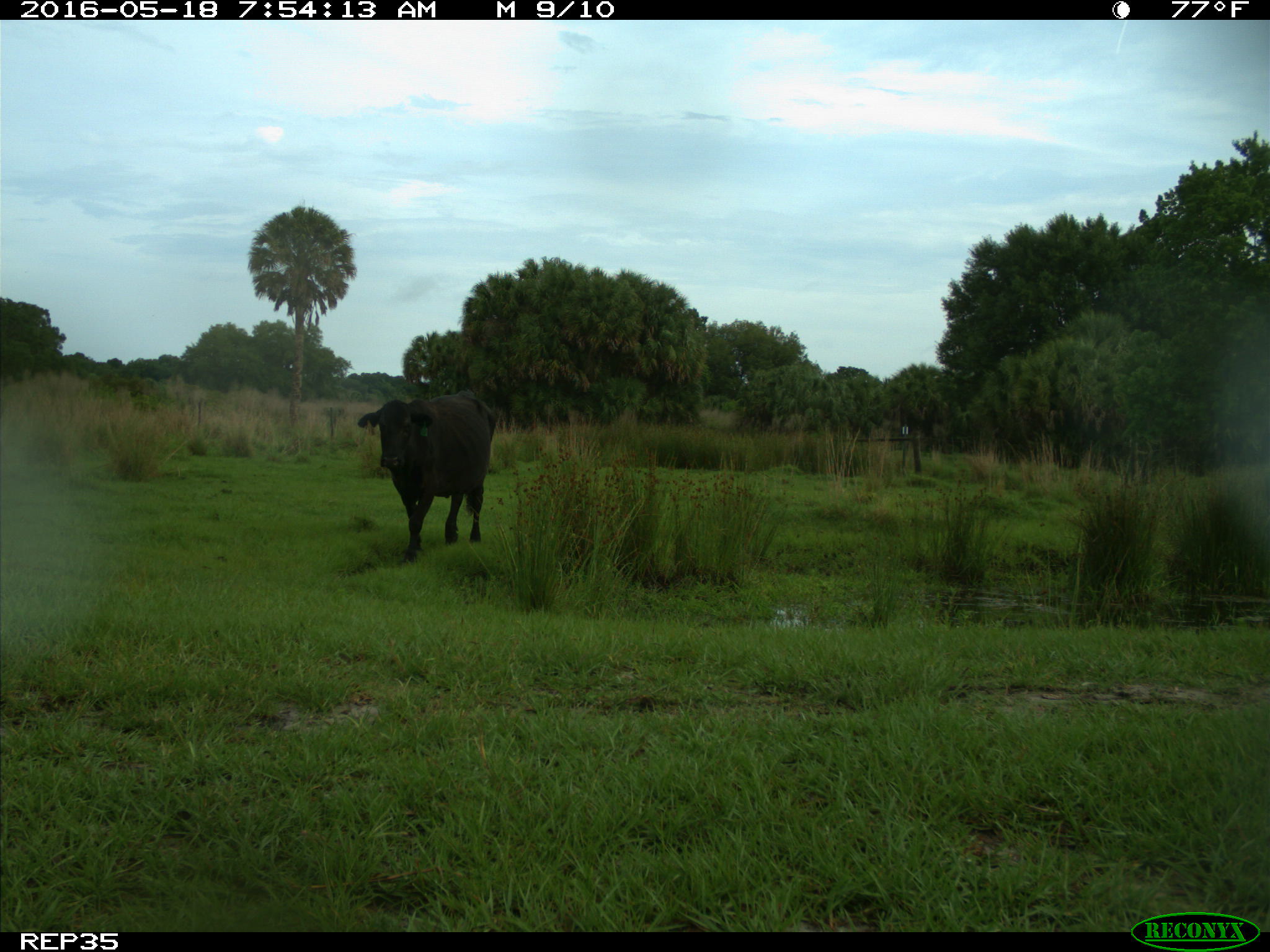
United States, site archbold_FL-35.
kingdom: Animalia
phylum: Chordata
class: Mammalia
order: Artiodactyla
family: Bovidae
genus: Bos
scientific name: Bos taurus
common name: domestic cow